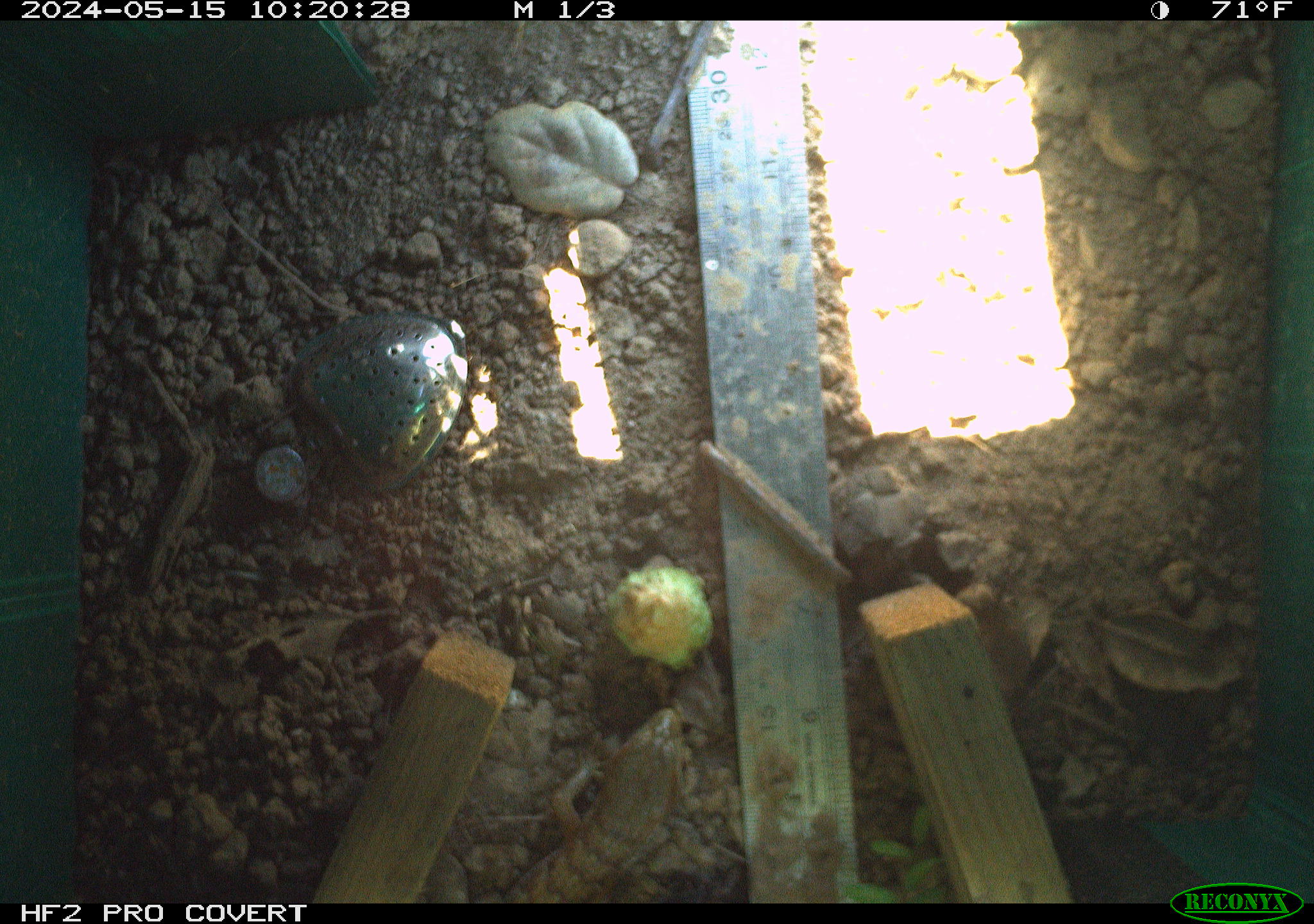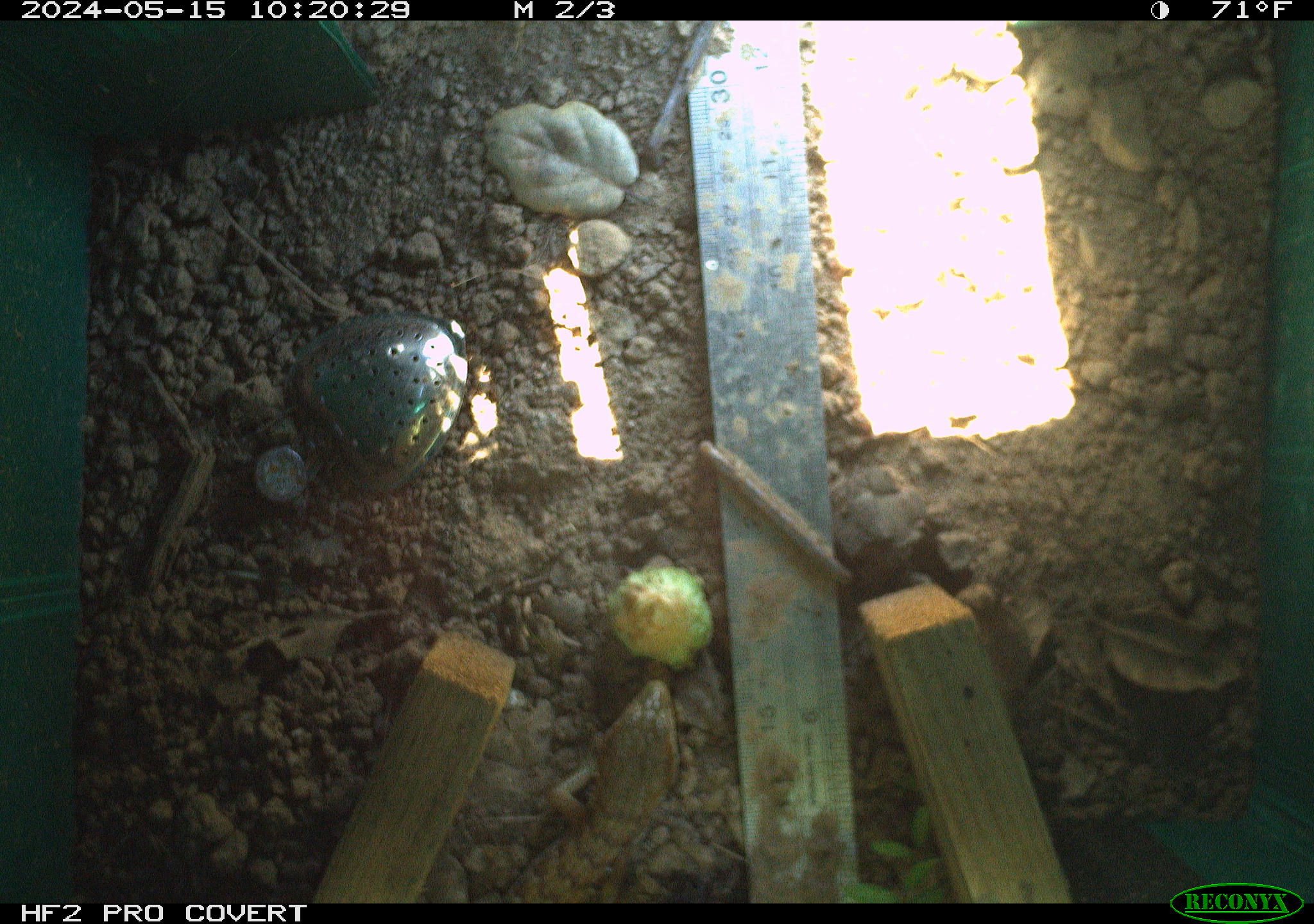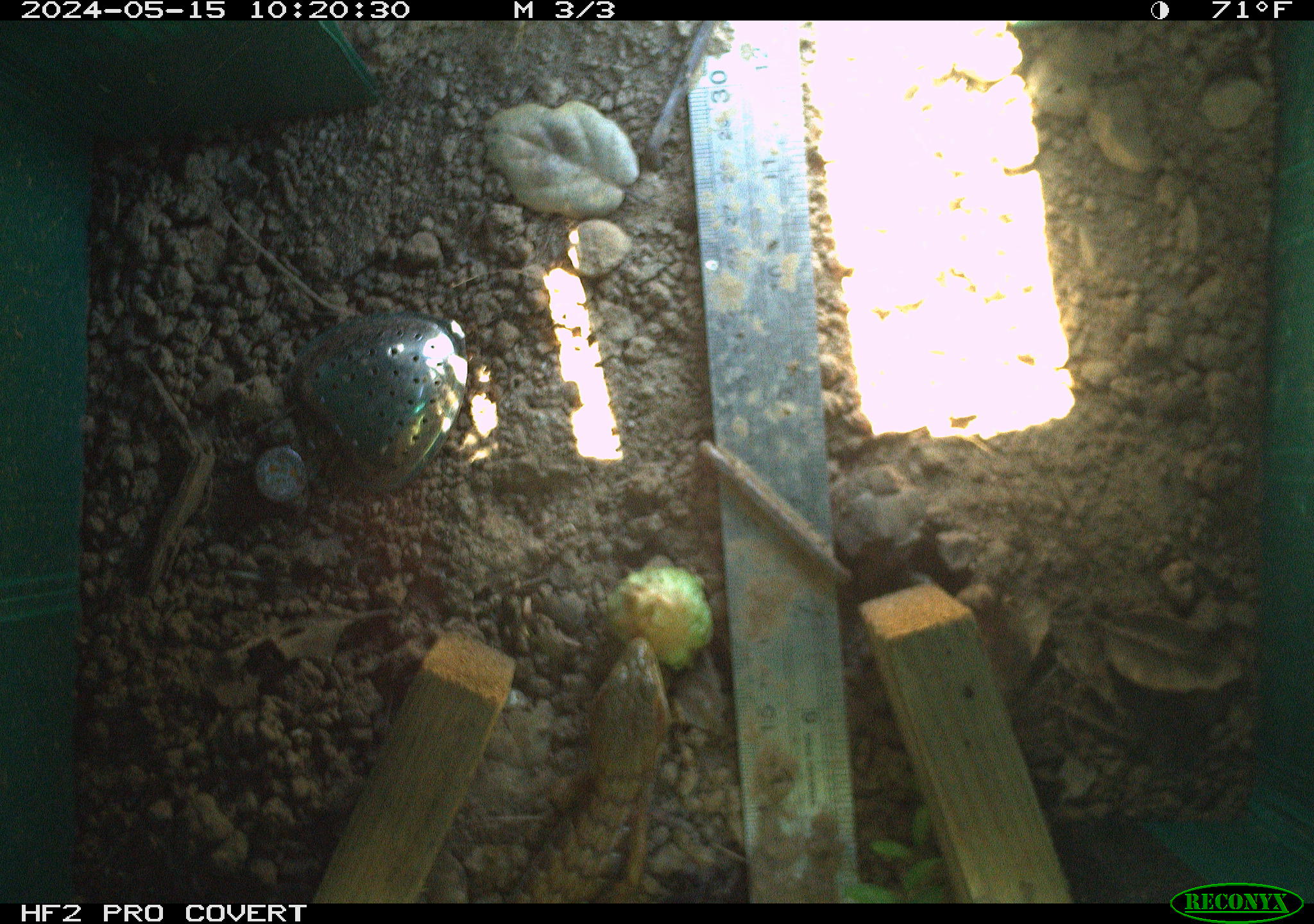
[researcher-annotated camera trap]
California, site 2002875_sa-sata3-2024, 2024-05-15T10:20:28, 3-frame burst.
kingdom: Animalia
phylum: Chordata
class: Reptilia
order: Squamata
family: Anguidae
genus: Elgaria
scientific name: Elgaria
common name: alligator lizards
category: elgaria species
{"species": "elgaria species (alligator lizards) (Elgaria)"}